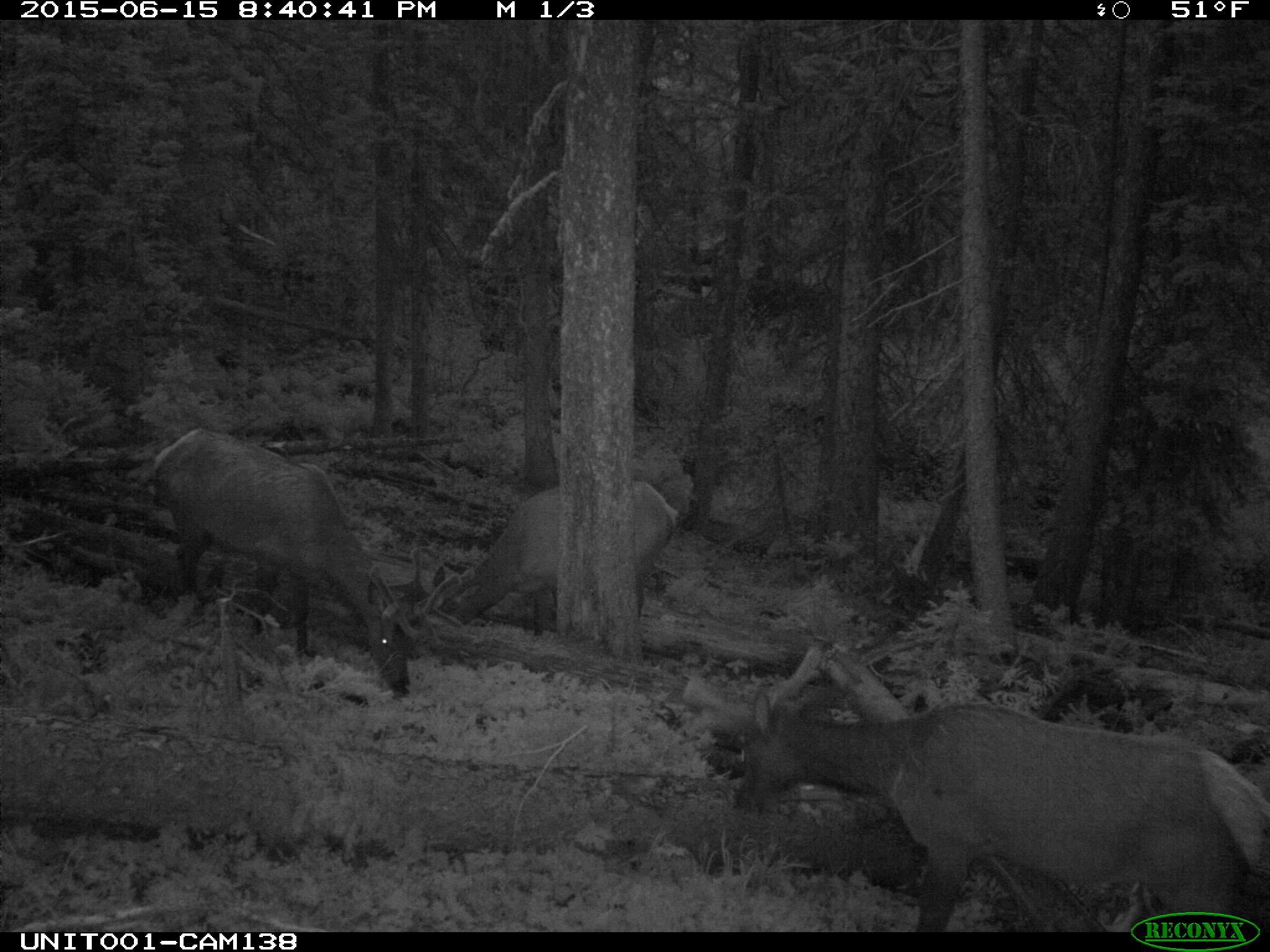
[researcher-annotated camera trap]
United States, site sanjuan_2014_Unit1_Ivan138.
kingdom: Animalia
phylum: Chordata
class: Mammalia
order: Artiodactyla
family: Cervidae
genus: Cervus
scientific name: Cervus elaphus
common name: red deer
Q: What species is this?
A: Cervus elaphus (red deer).